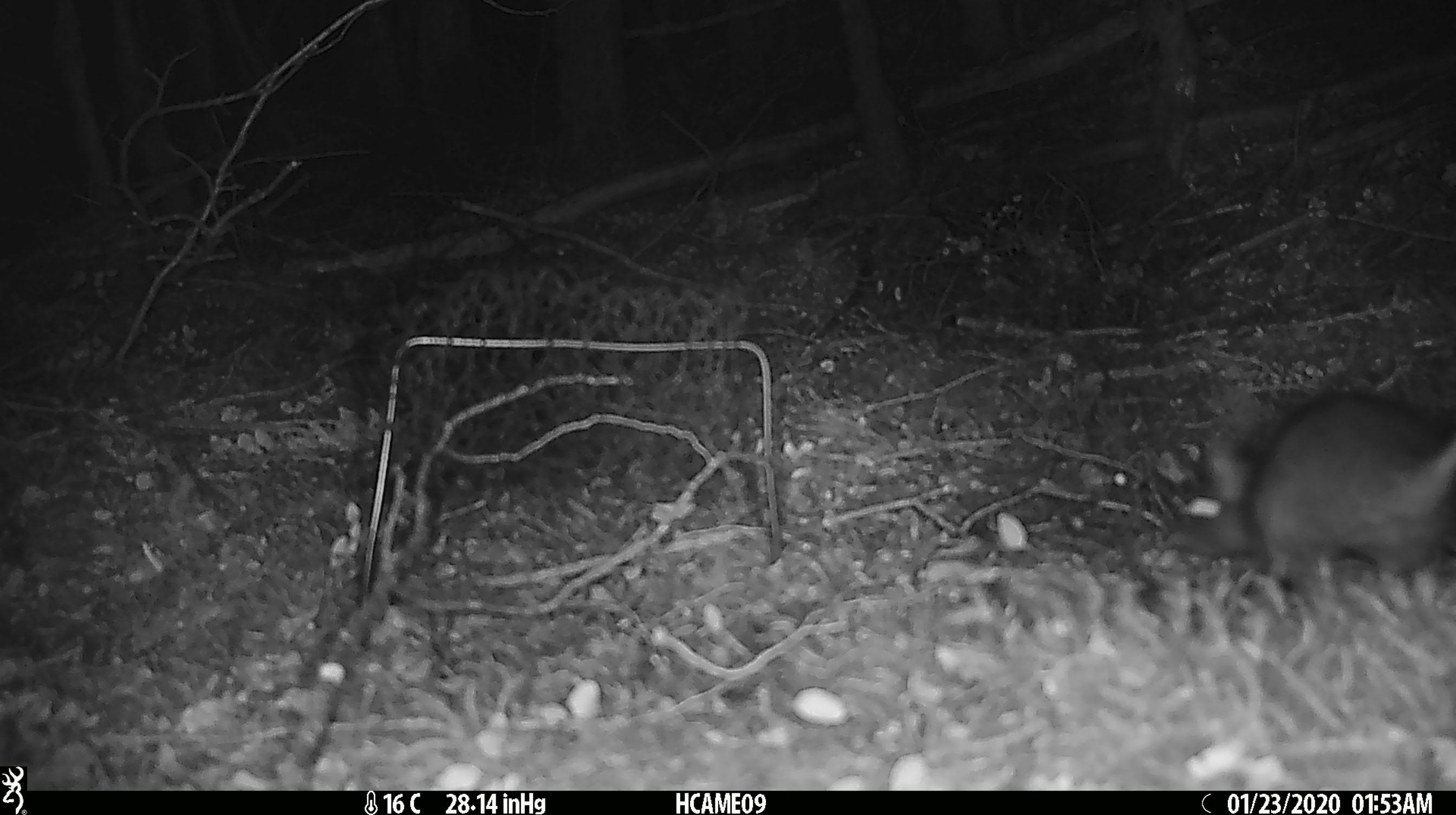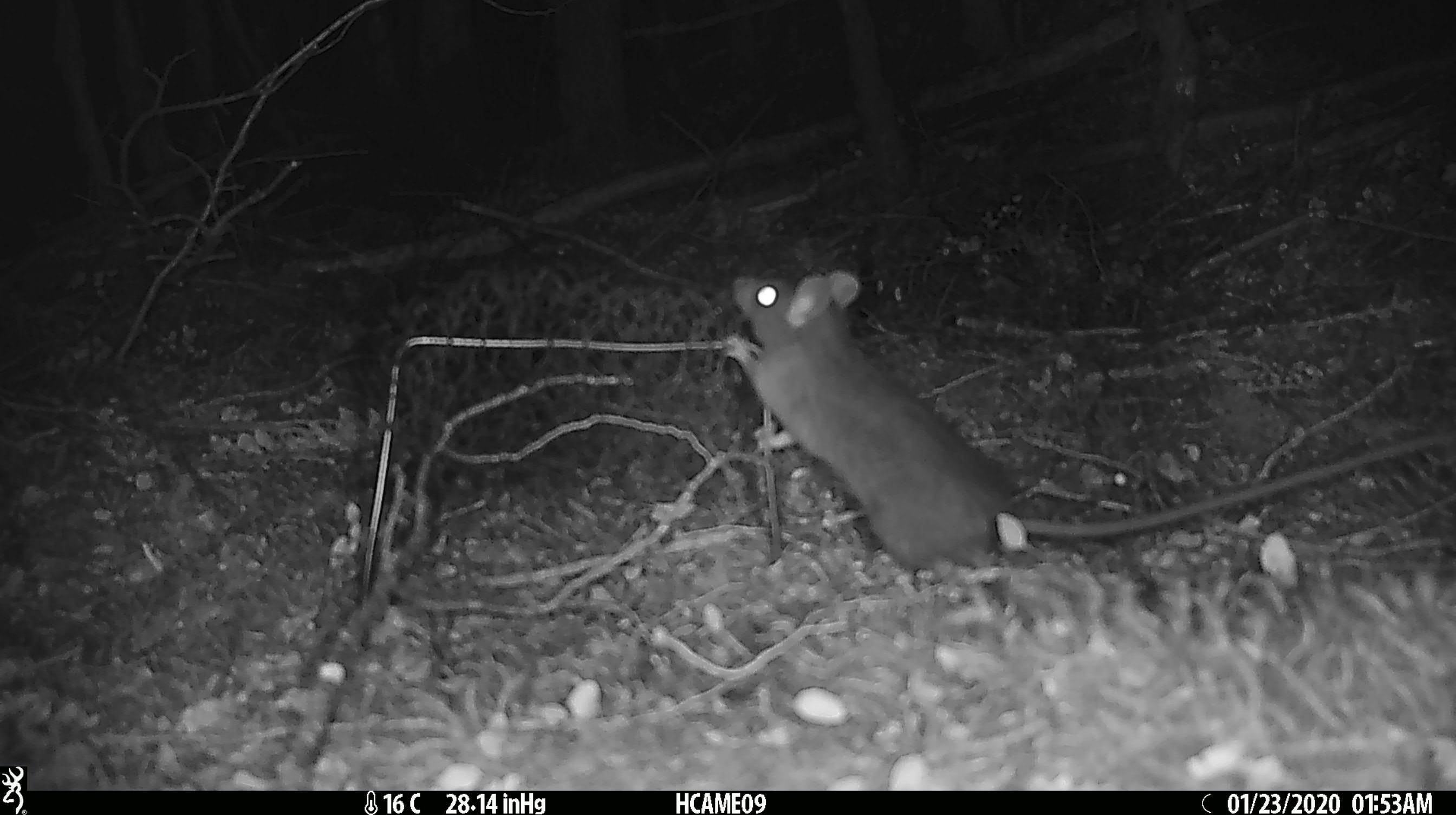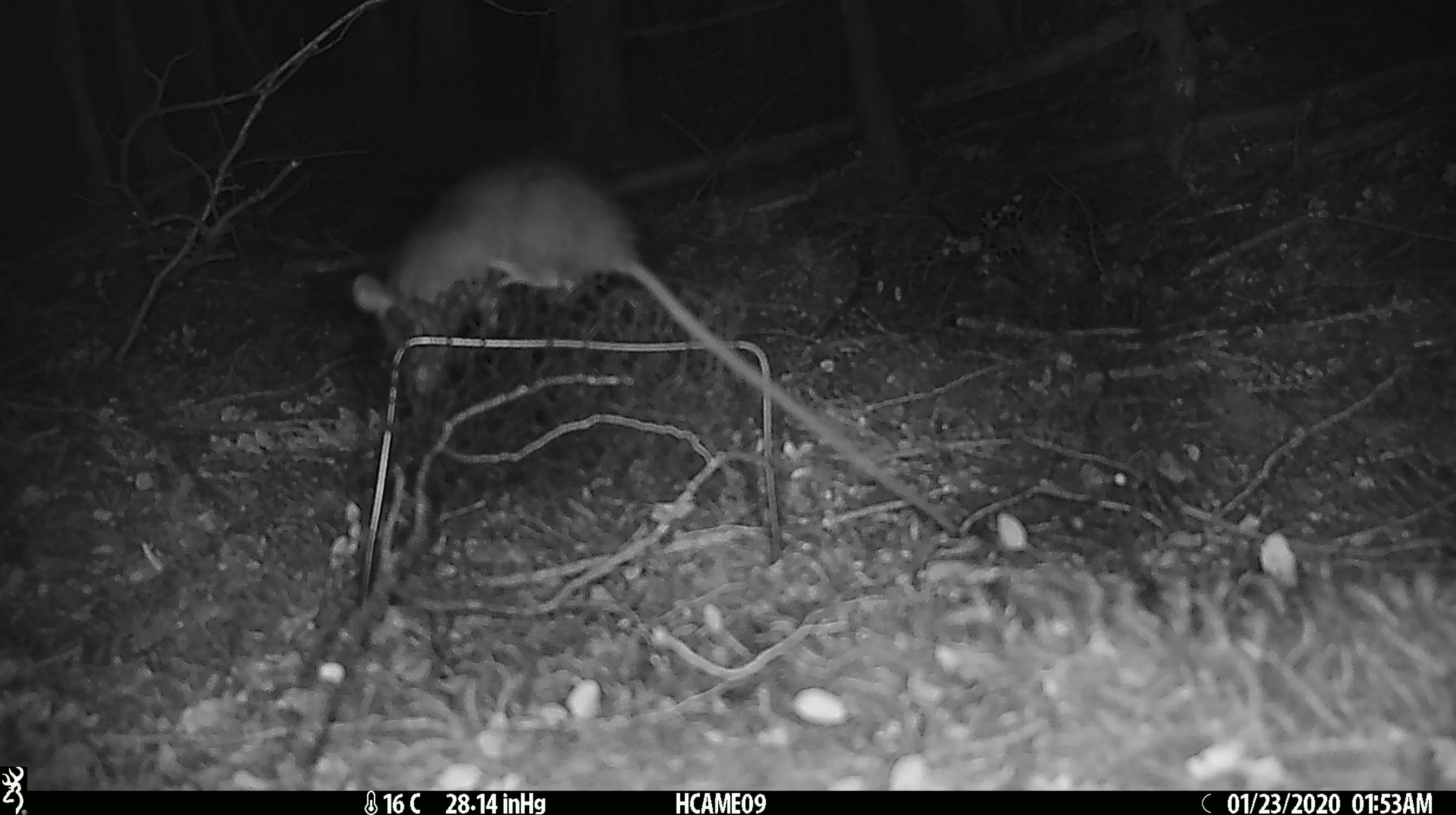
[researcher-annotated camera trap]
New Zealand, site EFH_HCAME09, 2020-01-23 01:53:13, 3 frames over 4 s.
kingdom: Animalia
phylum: Chordata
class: Mammalia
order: Rodentia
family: Muridae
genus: Rattus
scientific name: Rattus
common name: rat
Rat (Rattus).